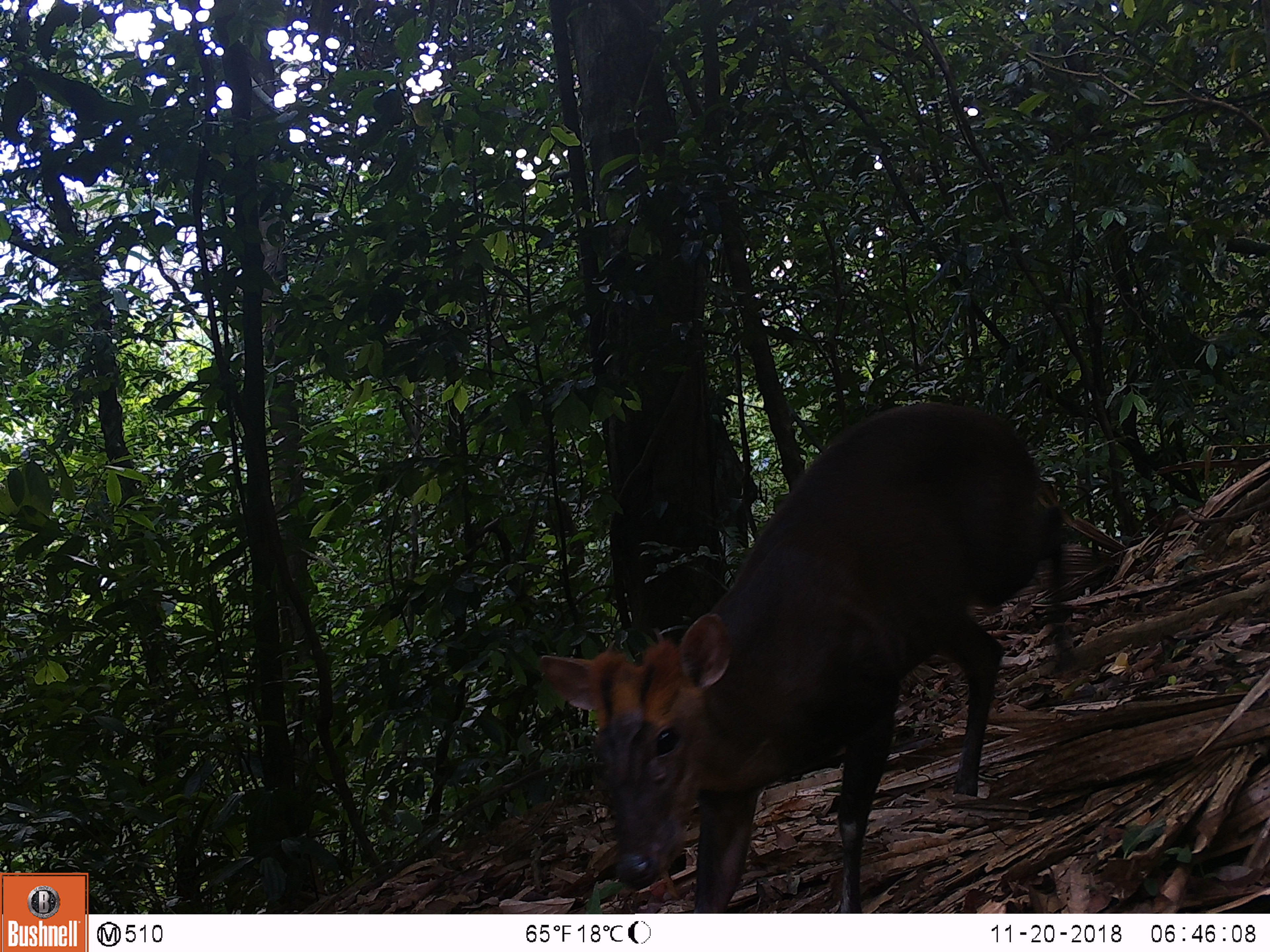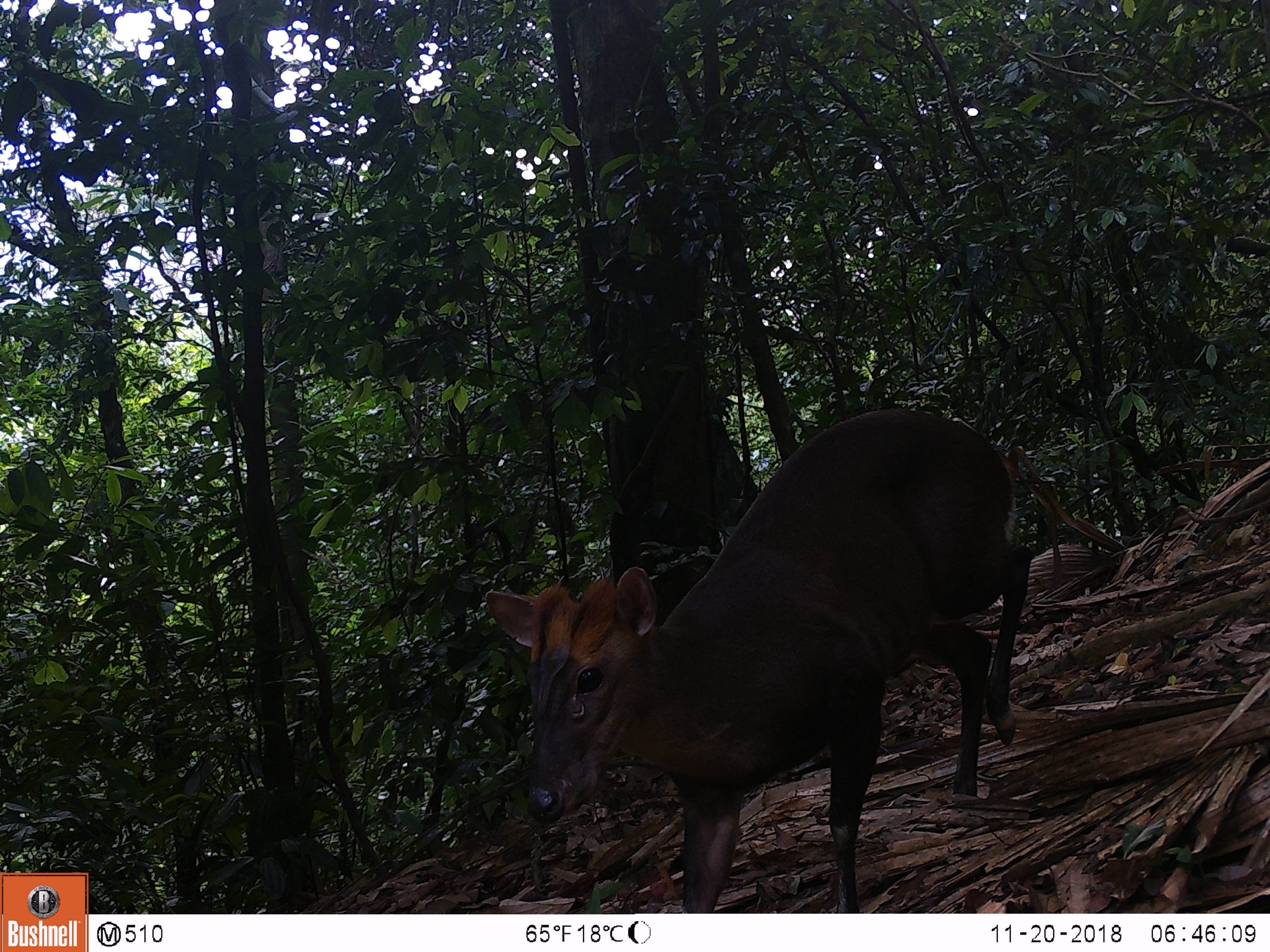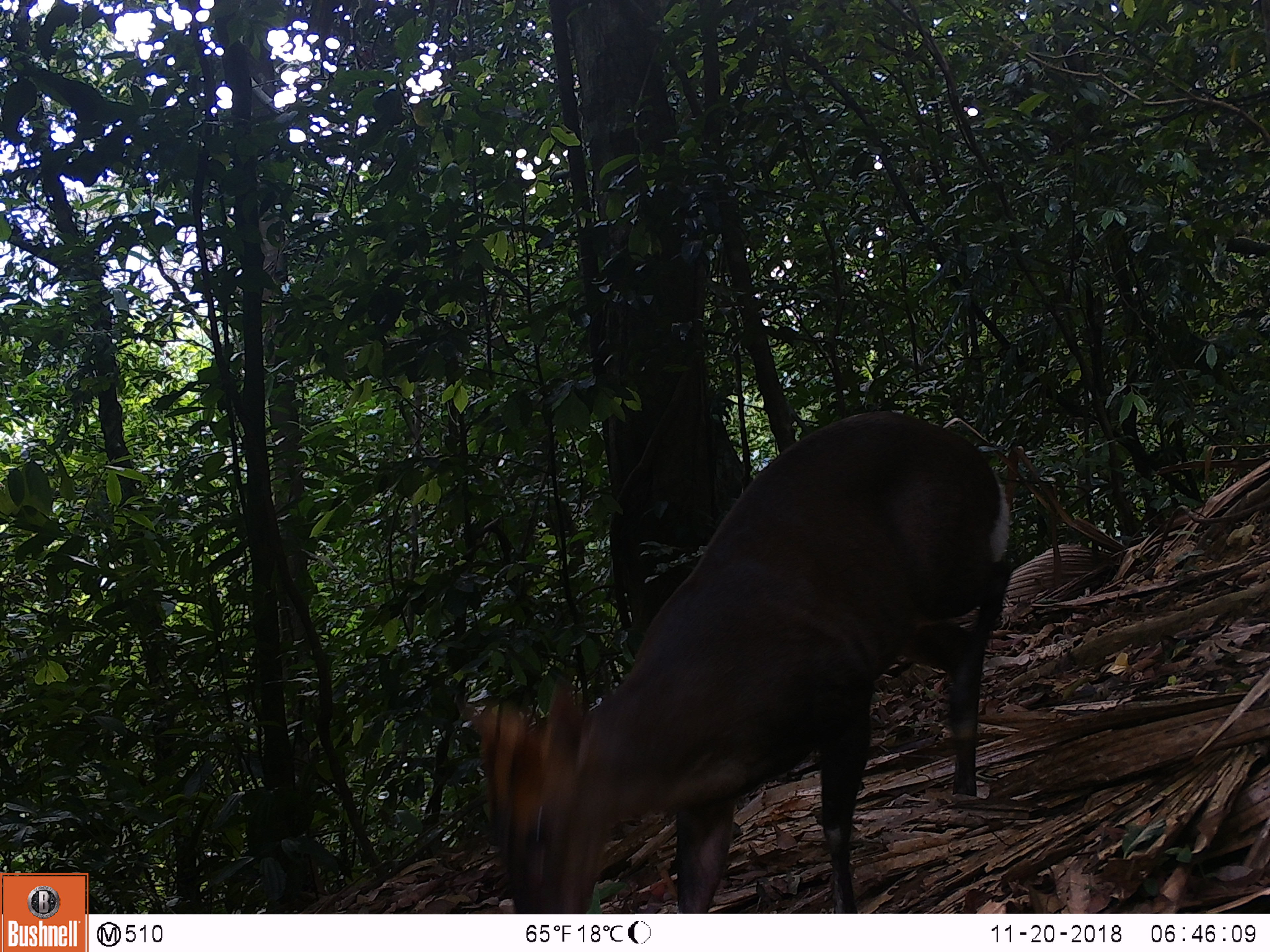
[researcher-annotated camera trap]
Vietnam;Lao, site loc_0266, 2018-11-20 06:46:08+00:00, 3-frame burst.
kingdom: Animalia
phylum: Chordata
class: Mammalia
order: Artiodactyla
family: Cervidae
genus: Muntiacus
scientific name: Muntiacus rooseveltorum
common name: roosevelt's muntjac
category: roosevelts muntjac group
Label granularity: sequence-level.